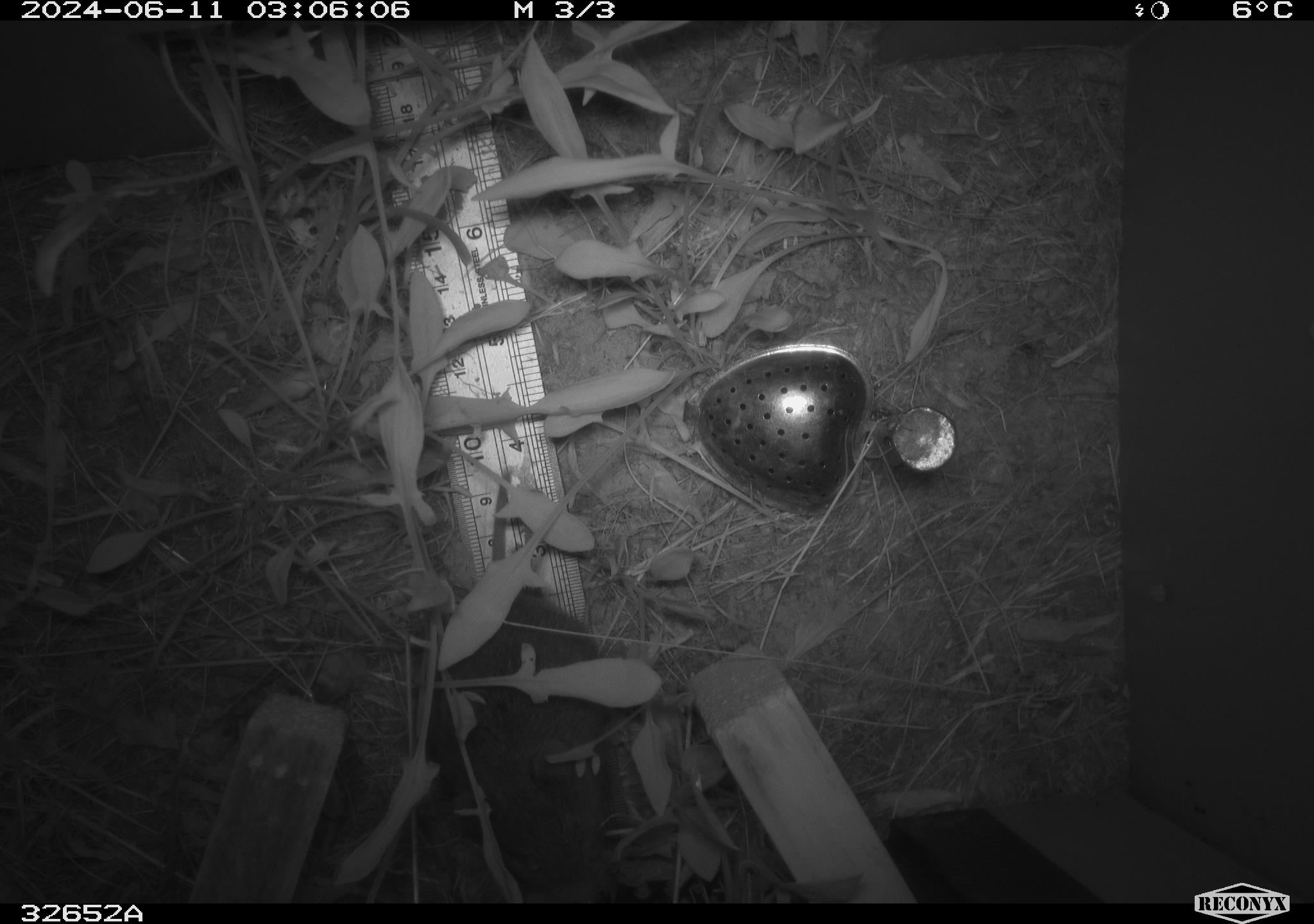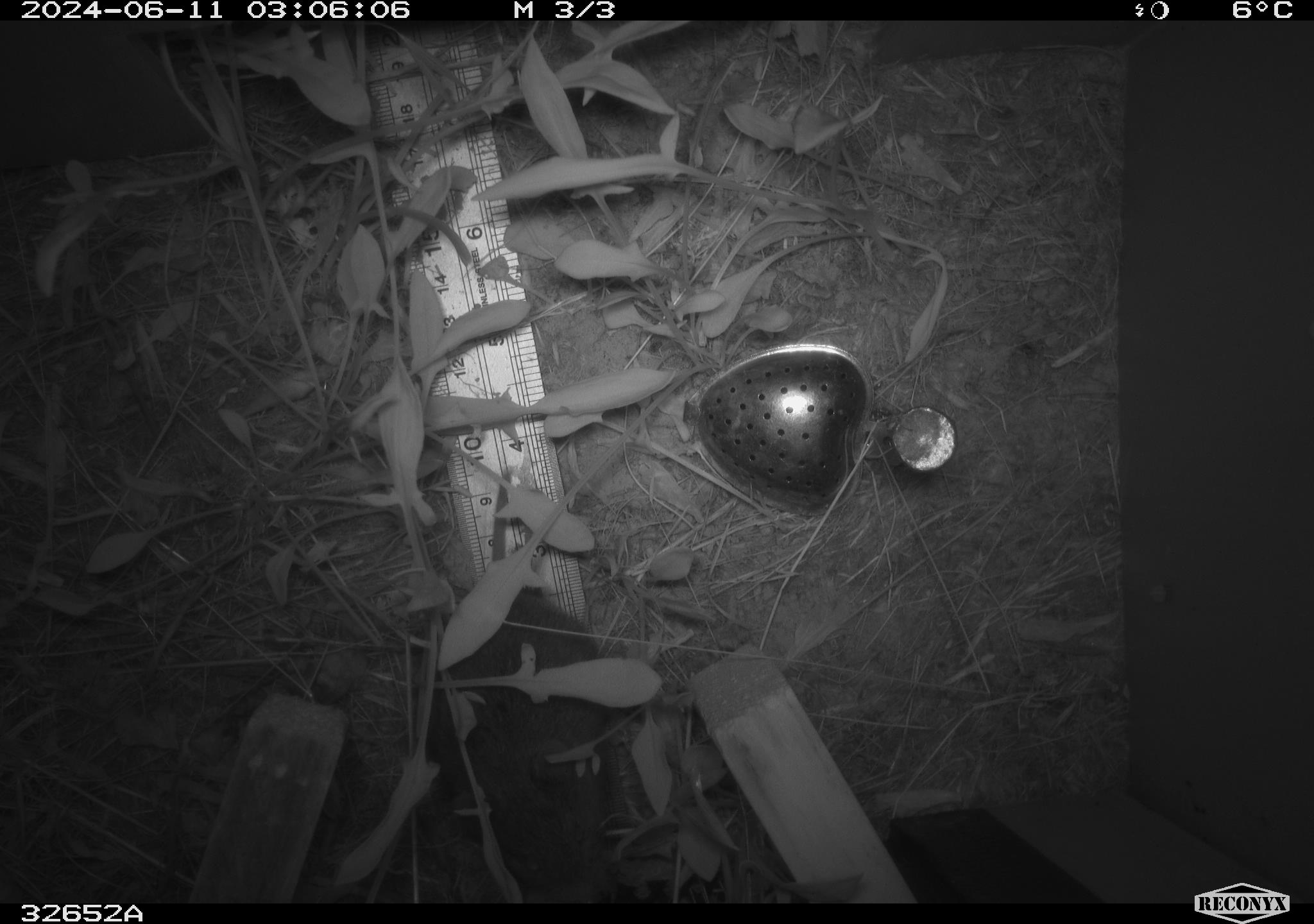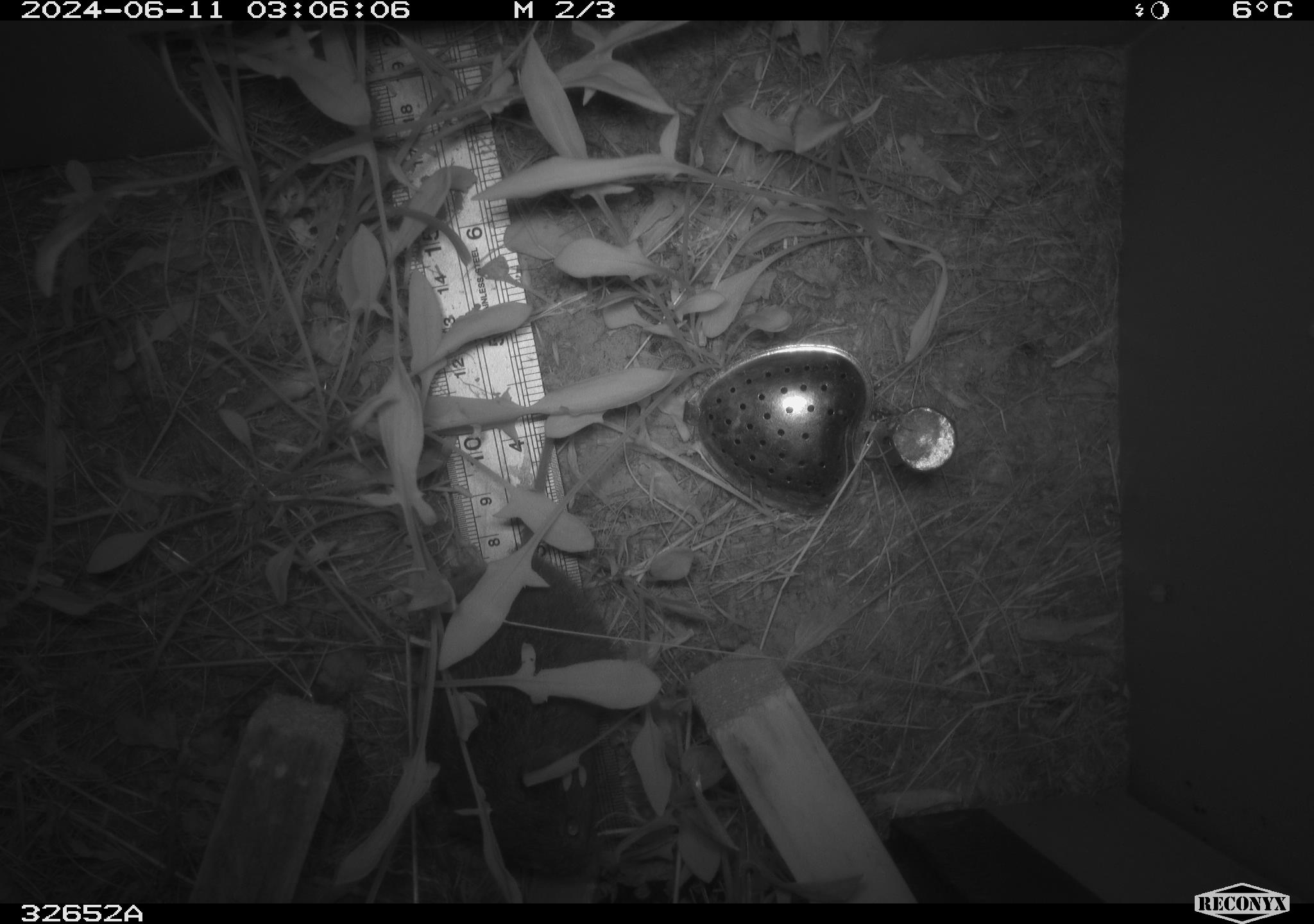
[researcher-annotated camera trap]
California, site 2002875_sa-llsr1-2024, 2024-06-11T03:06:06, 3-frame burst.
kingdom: Animalia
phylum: Chordata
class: Mammalia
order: Rodentia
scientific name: Rodentia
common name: rodent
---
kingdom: Animalia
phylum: Chordata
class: Mammalia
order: Rodentia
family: Cricetidae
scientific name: Arvicolinae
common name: voles, lemmings, and muskrats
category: arvicolinae subfamily